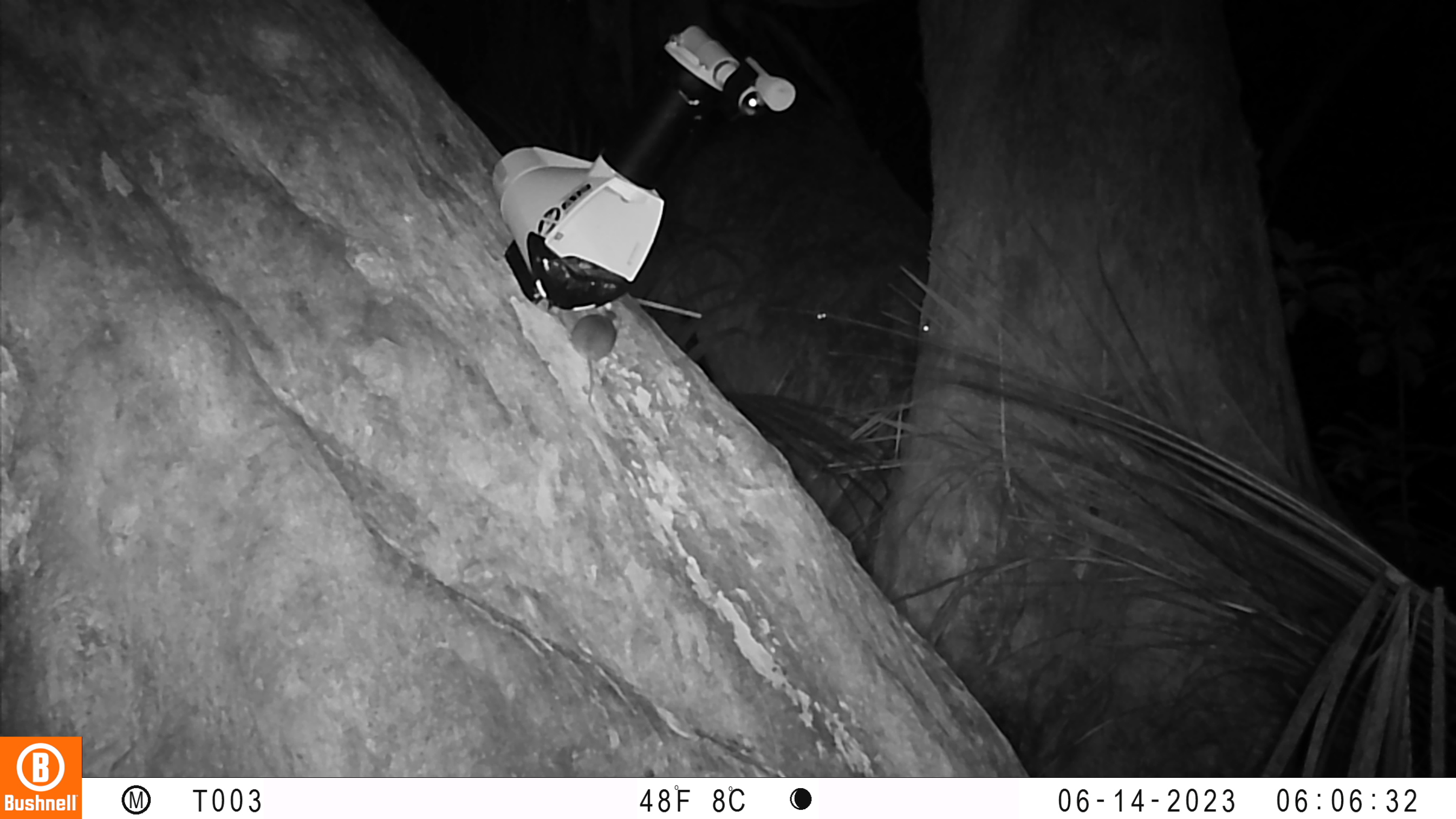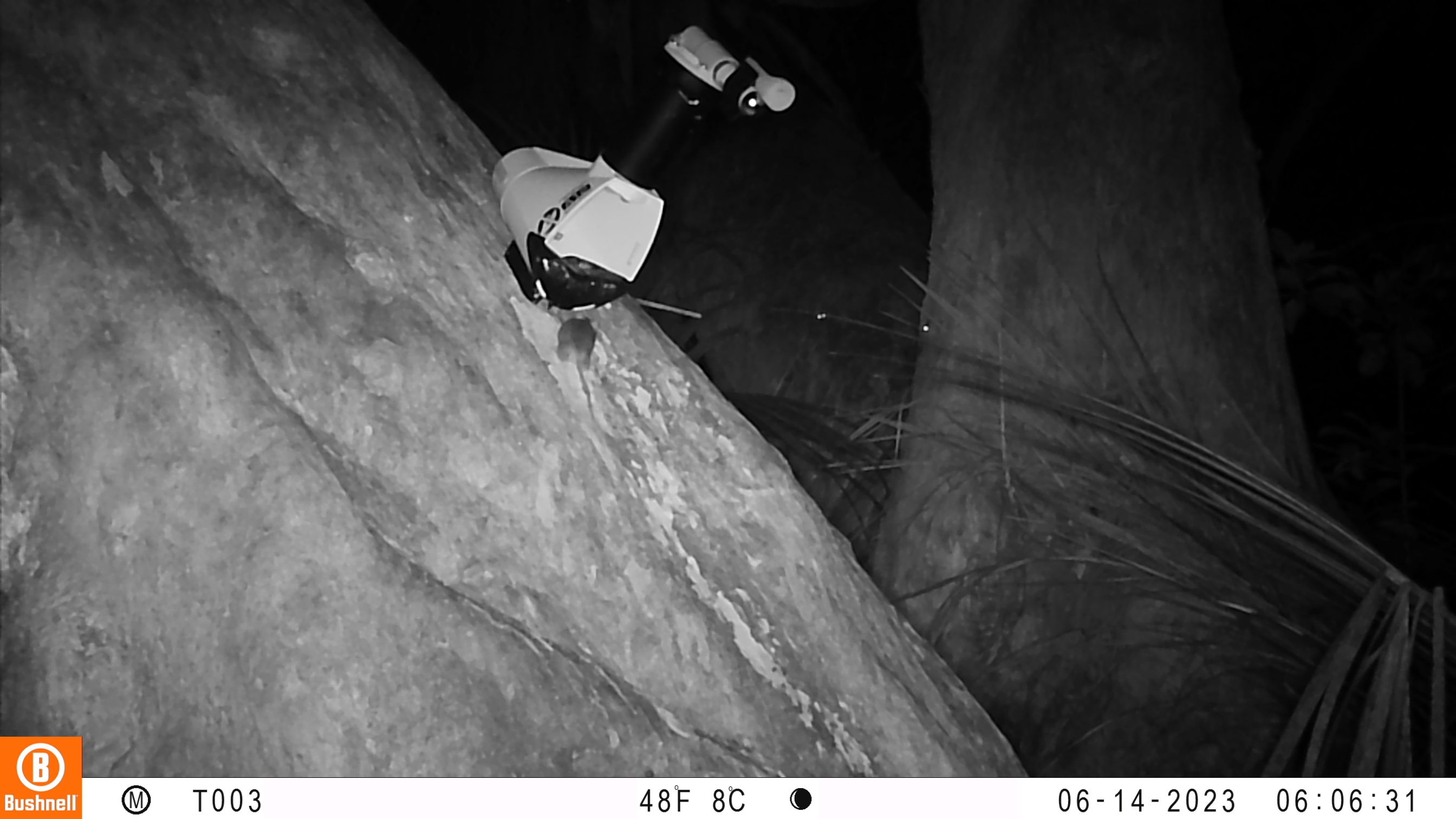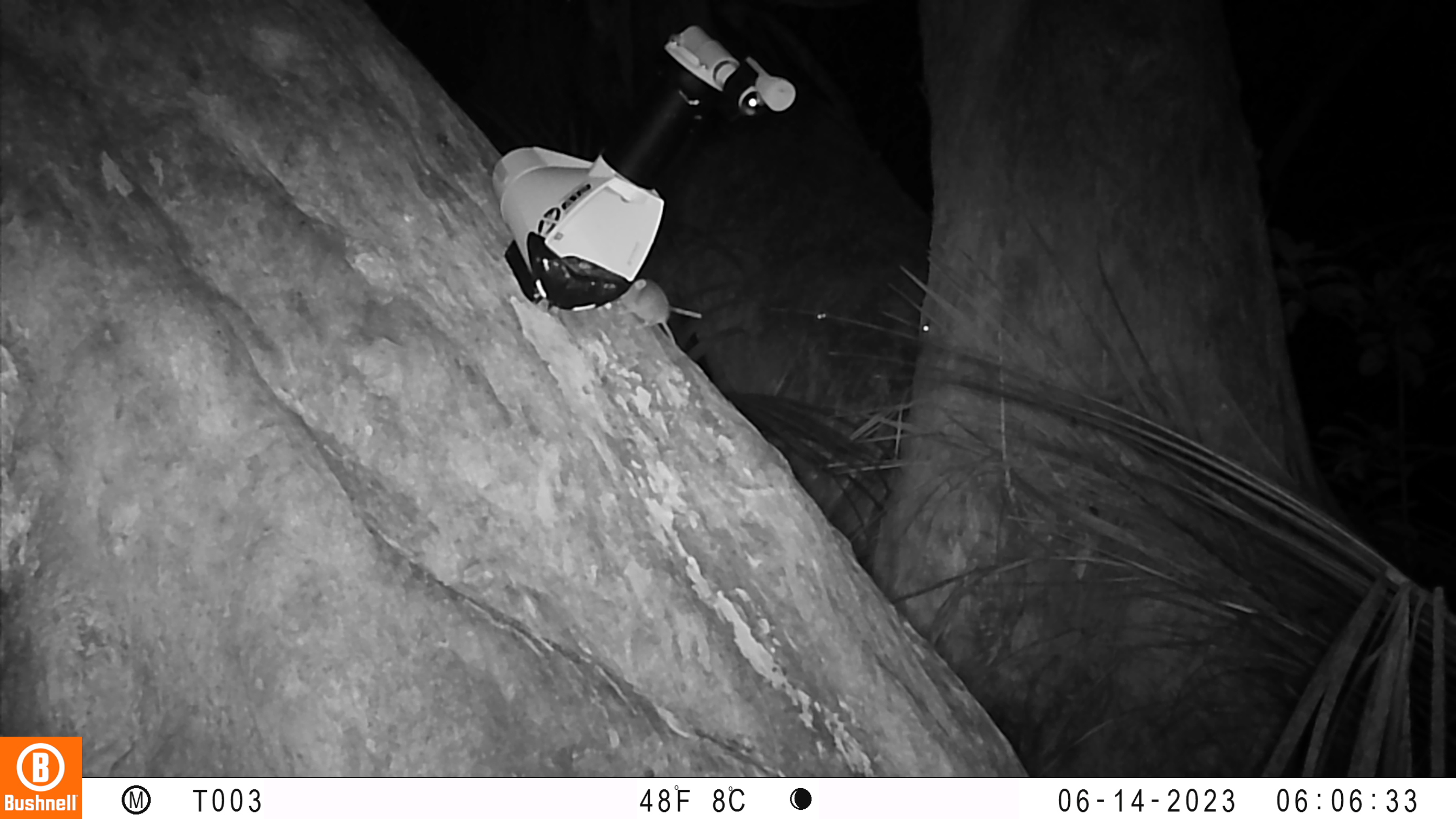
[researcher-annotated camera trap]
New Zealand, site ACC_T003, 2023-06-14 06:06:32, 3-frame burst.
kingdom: Animalia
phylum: Chordata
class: Mammalia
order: Rodentia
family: Muridae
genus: Mus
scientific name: Mus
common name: mouse